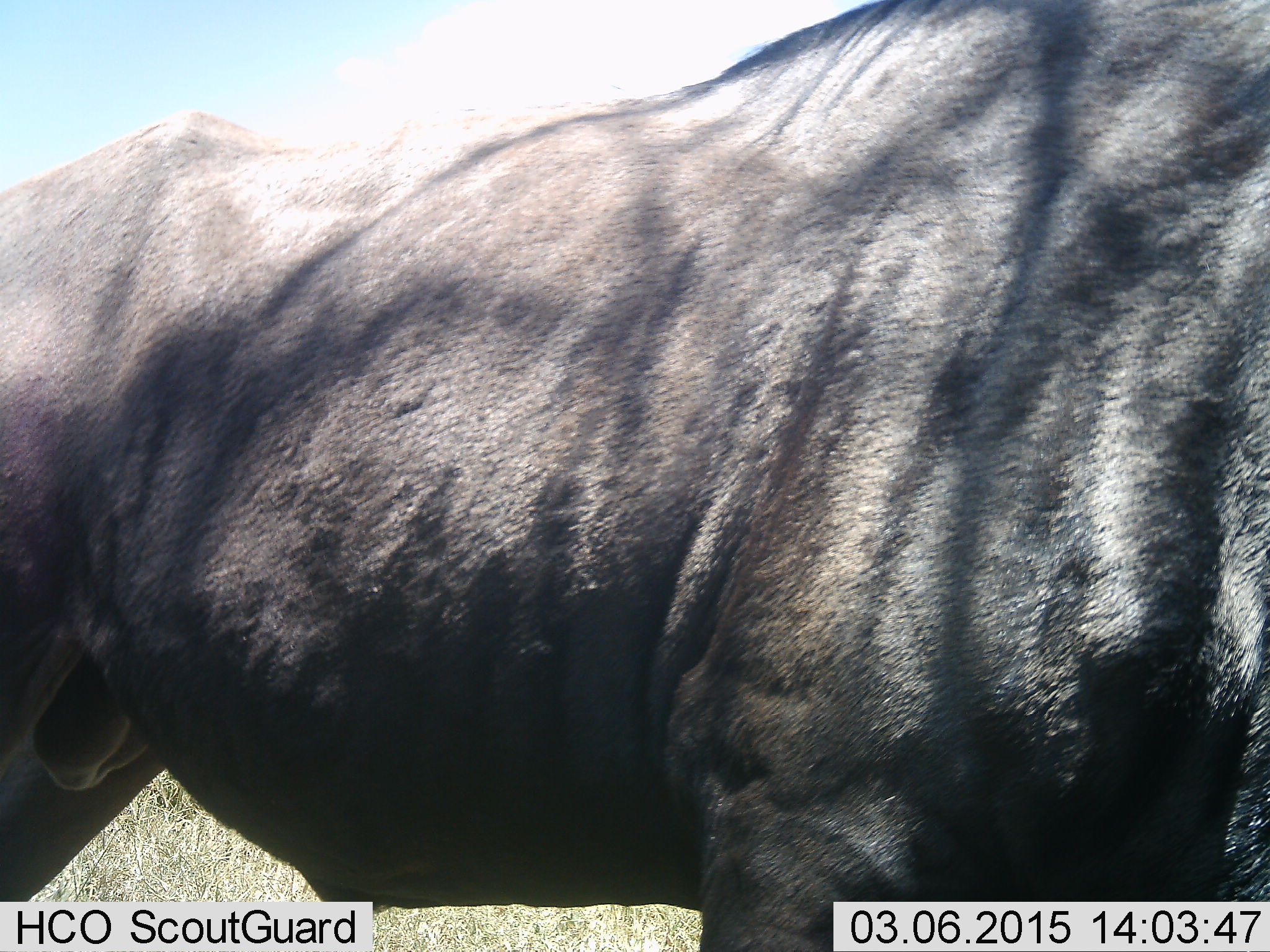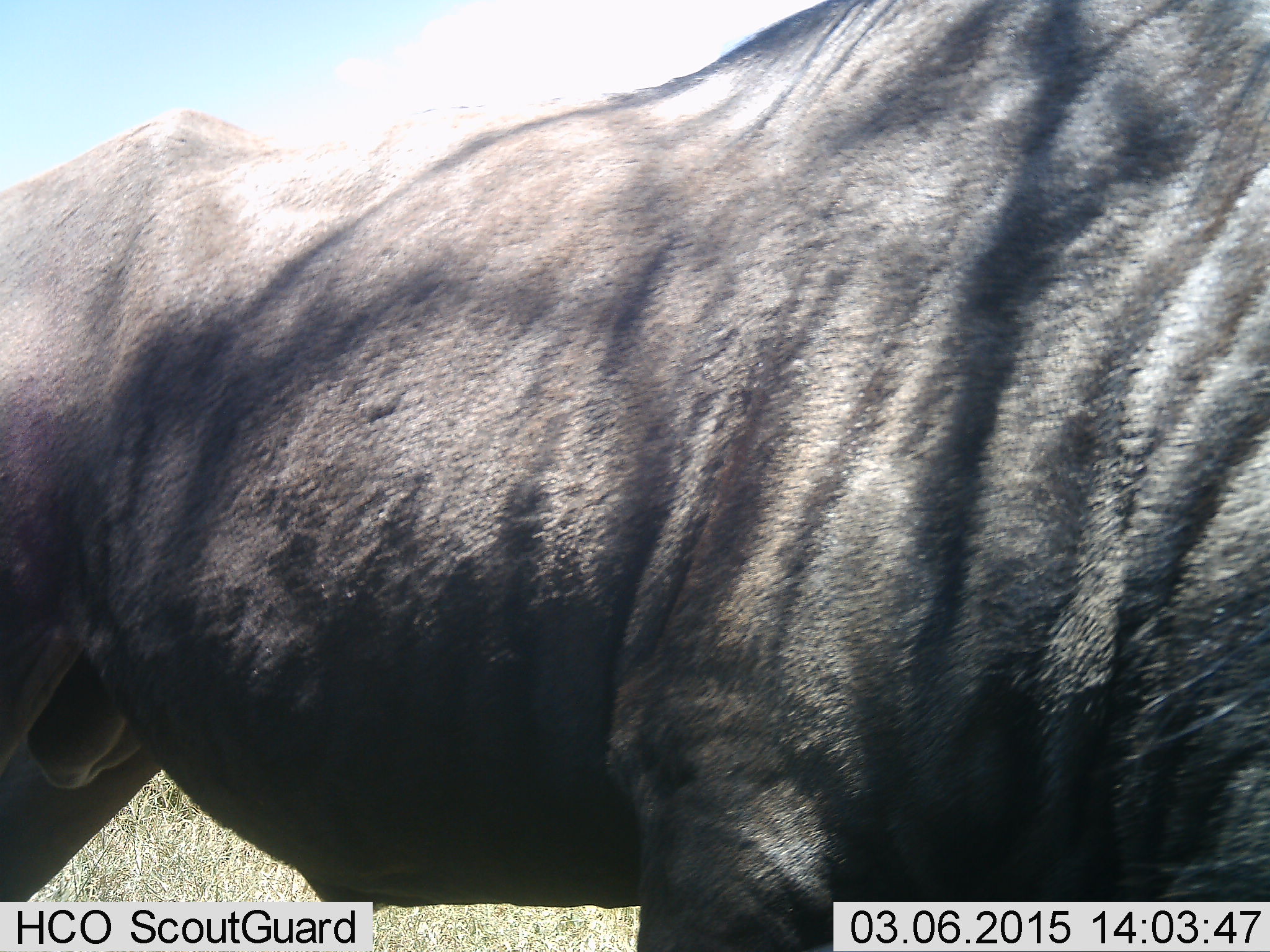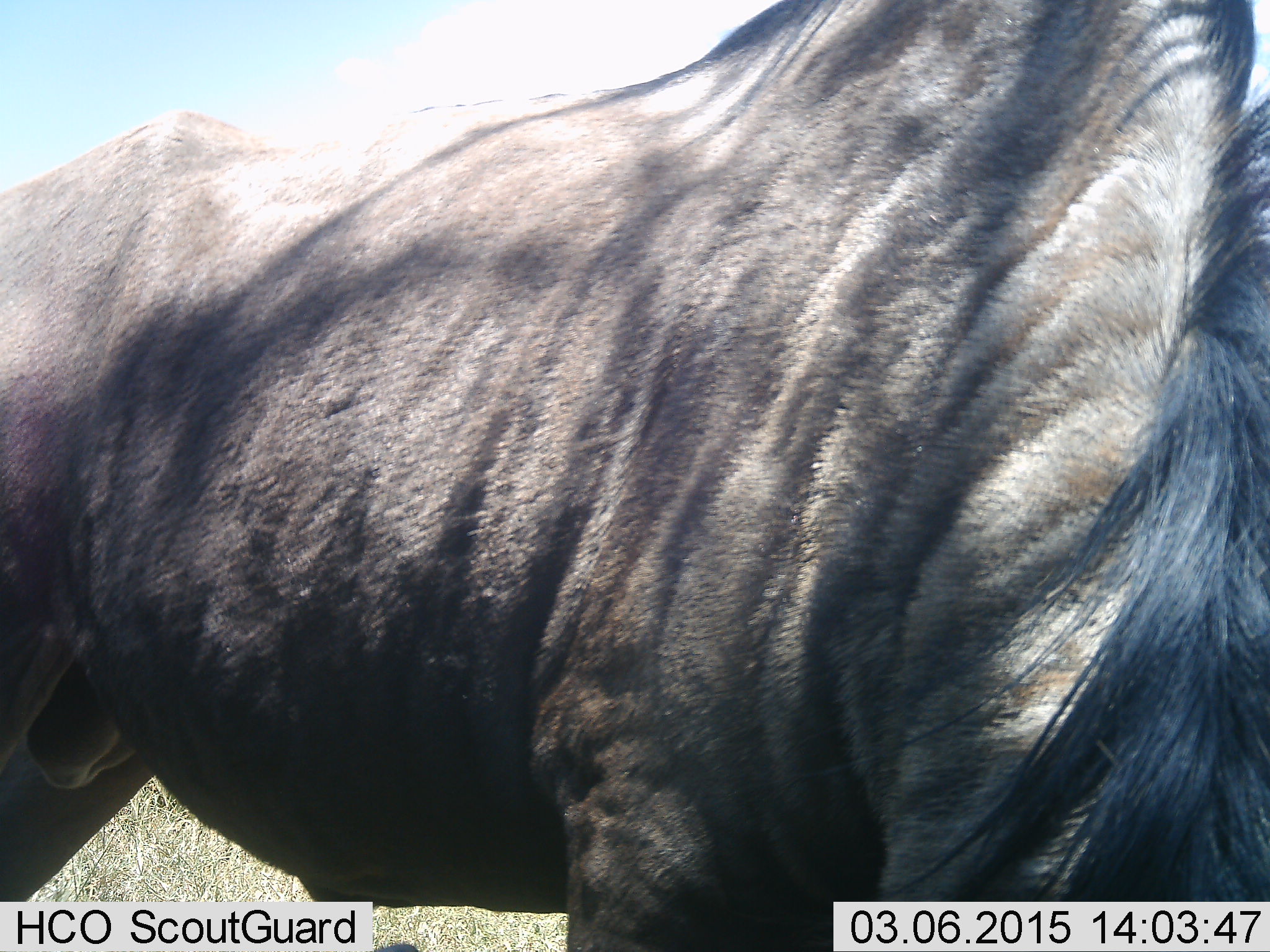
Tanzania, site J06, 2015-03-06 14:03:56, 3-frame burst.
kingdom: Animalia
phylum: Chordata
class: Mammalia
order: Artiodactyla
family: Bovidae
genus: Connochaetes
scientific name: Connochaetes taurinus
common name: blue wildebeest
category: wildebeest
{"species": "wildebeest (blue wildebeest) (Connochaetes taurinus)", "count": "1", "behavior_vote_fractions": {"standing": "90%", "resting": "0%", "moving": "10%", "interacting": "0%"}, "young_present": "0%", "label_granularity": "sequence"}